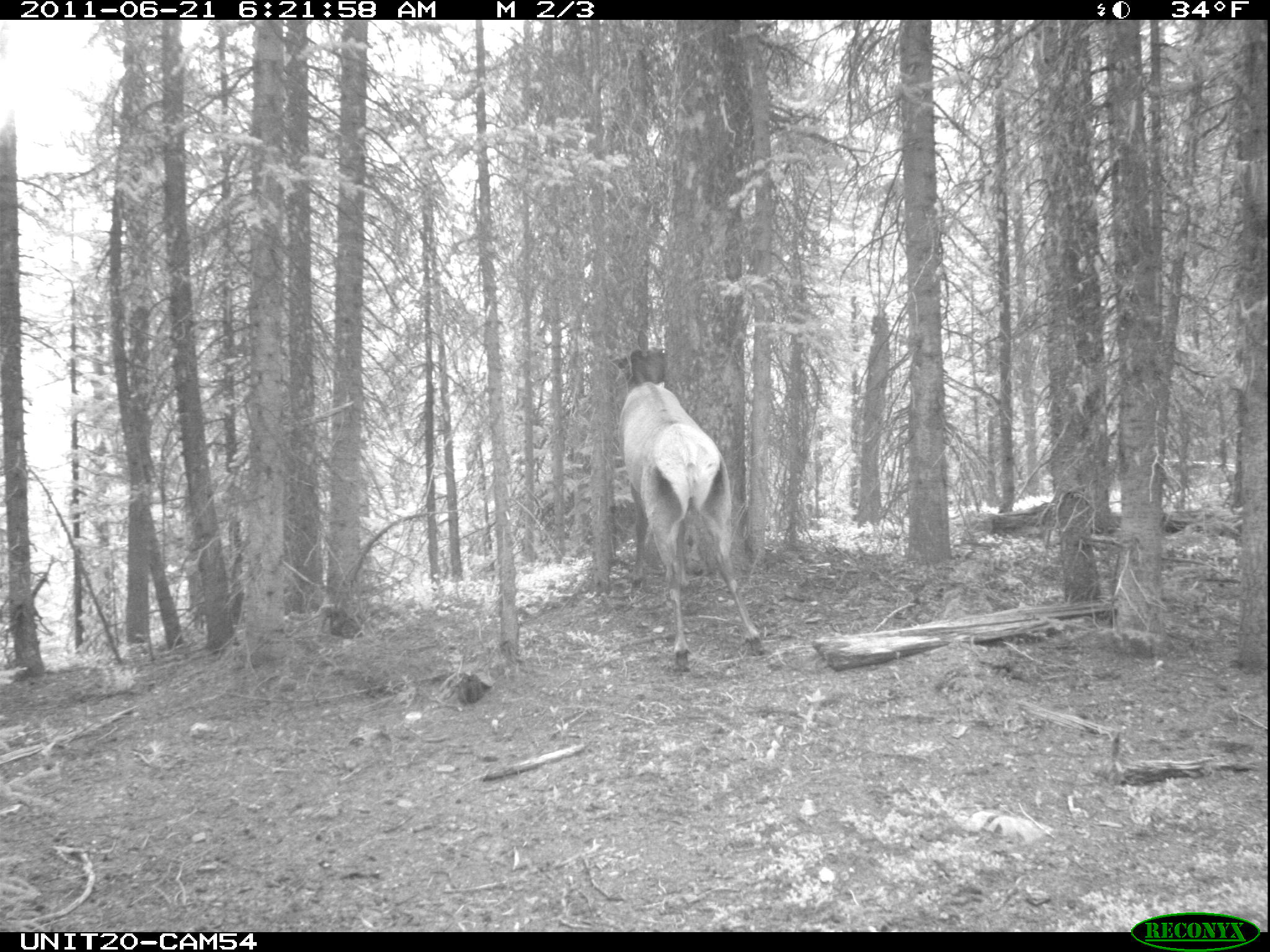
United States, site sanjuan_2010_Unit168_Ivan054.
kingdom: Animalia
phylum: Chordata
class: Mammalia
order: Artiodactyla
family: Cervidae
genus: Cervus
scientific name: Cervus elaphus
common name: red deer